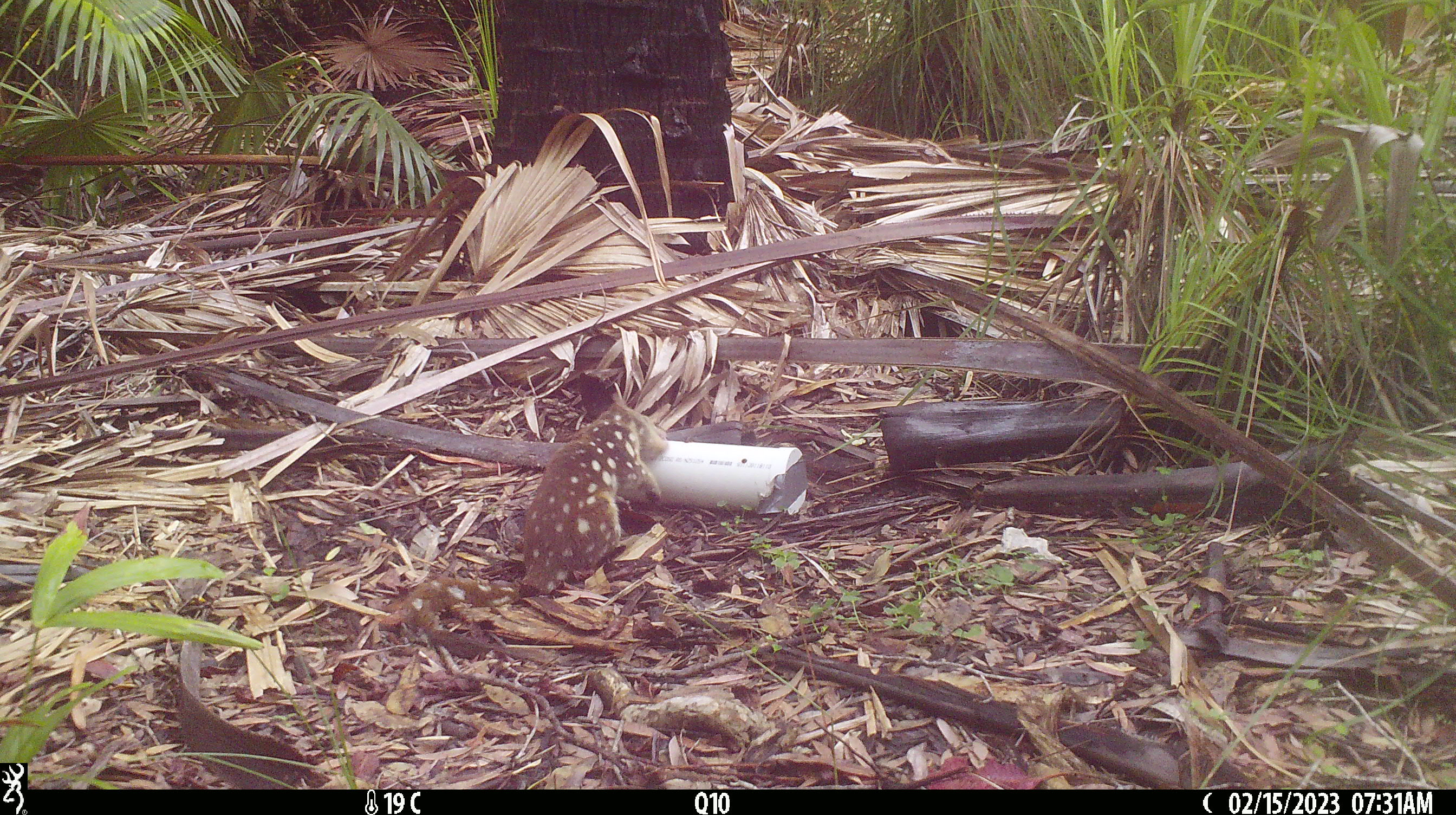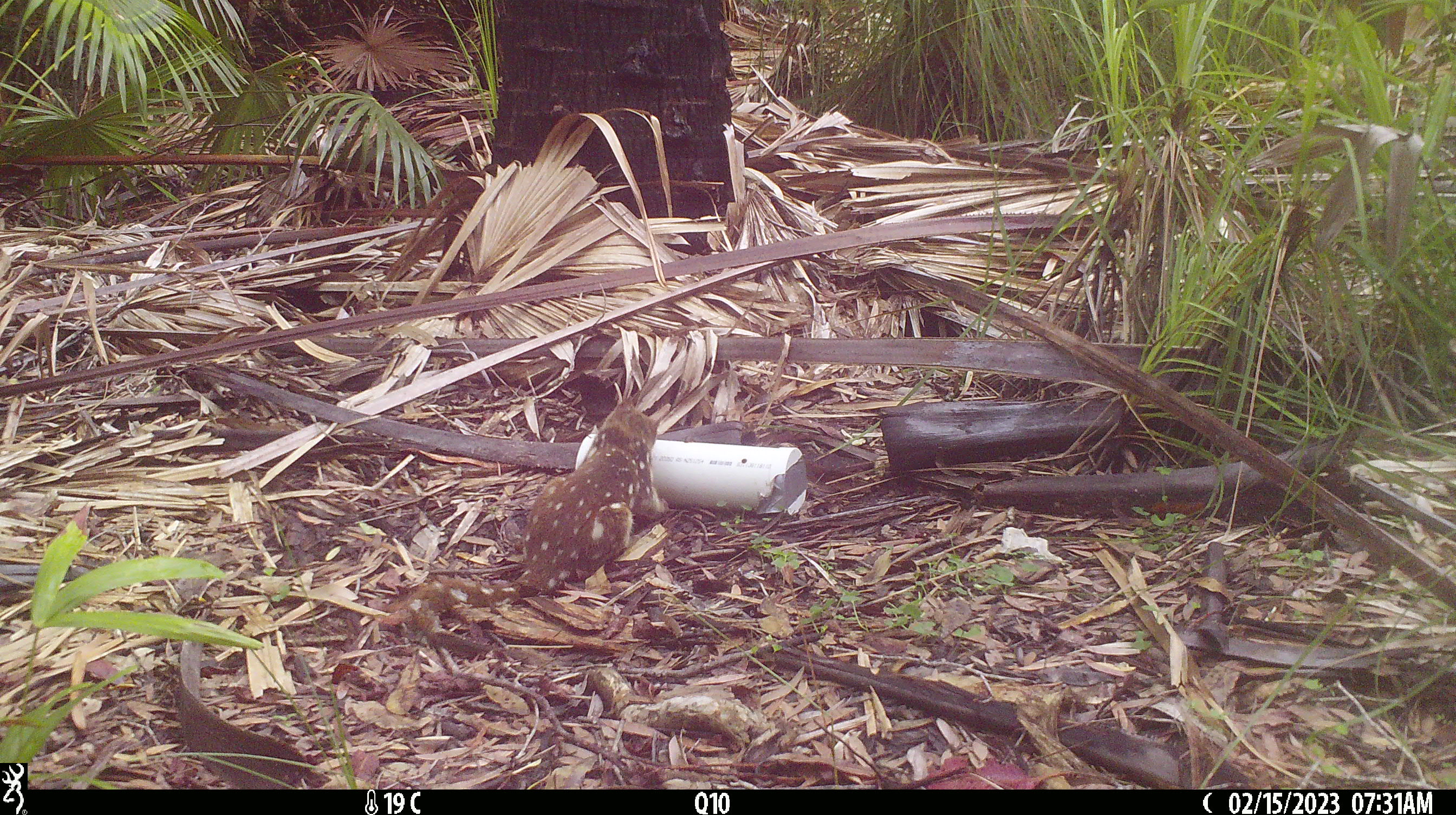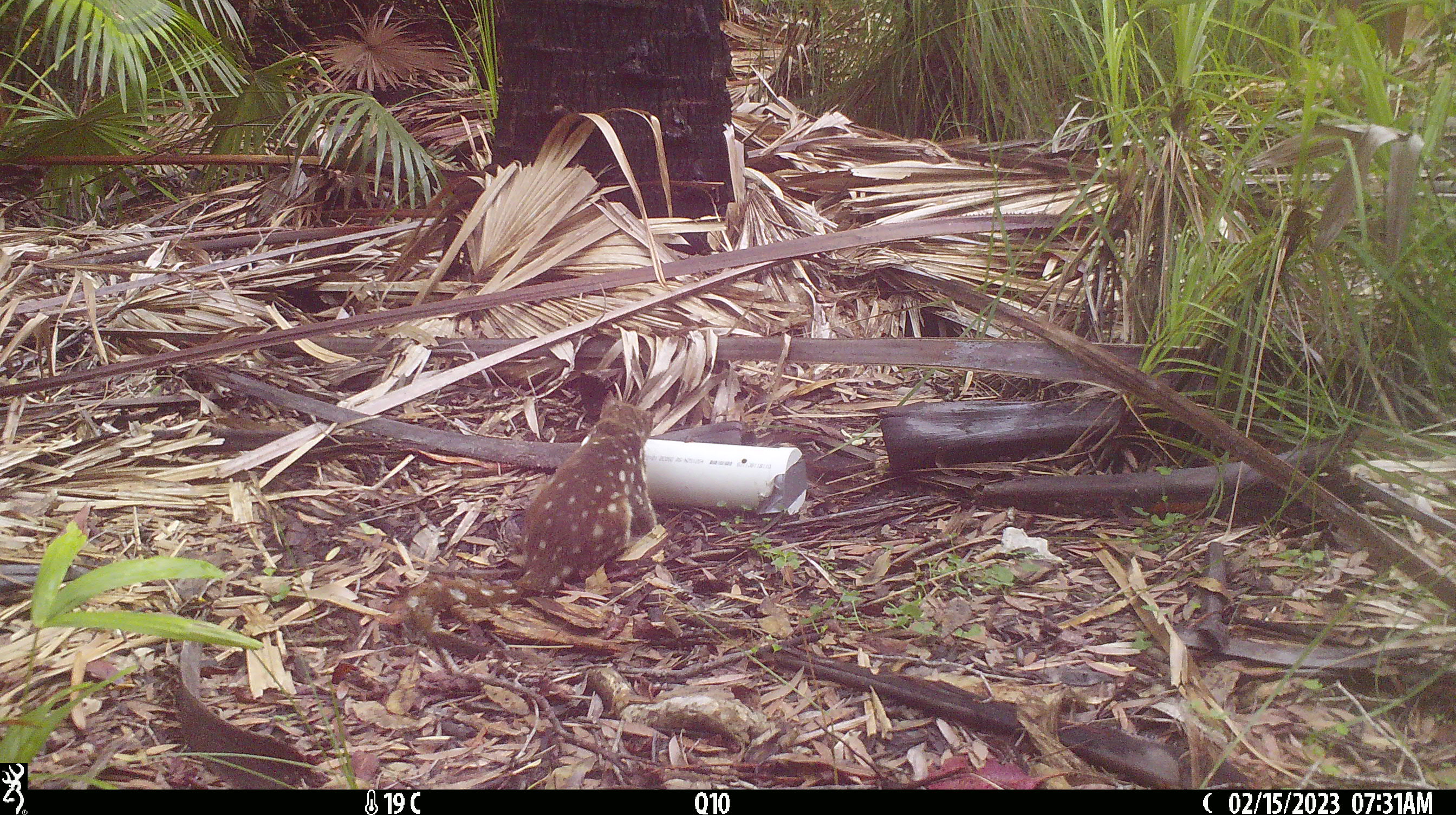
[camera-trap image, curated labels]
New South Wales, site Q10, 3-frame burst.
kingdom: Animalia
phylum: Chordata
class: Mammalia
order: Dasyuromorphia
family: Dasyuridae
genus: Dasyurus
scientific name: Dasyurus maculatus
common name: spotted-tailed quoll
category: quoll